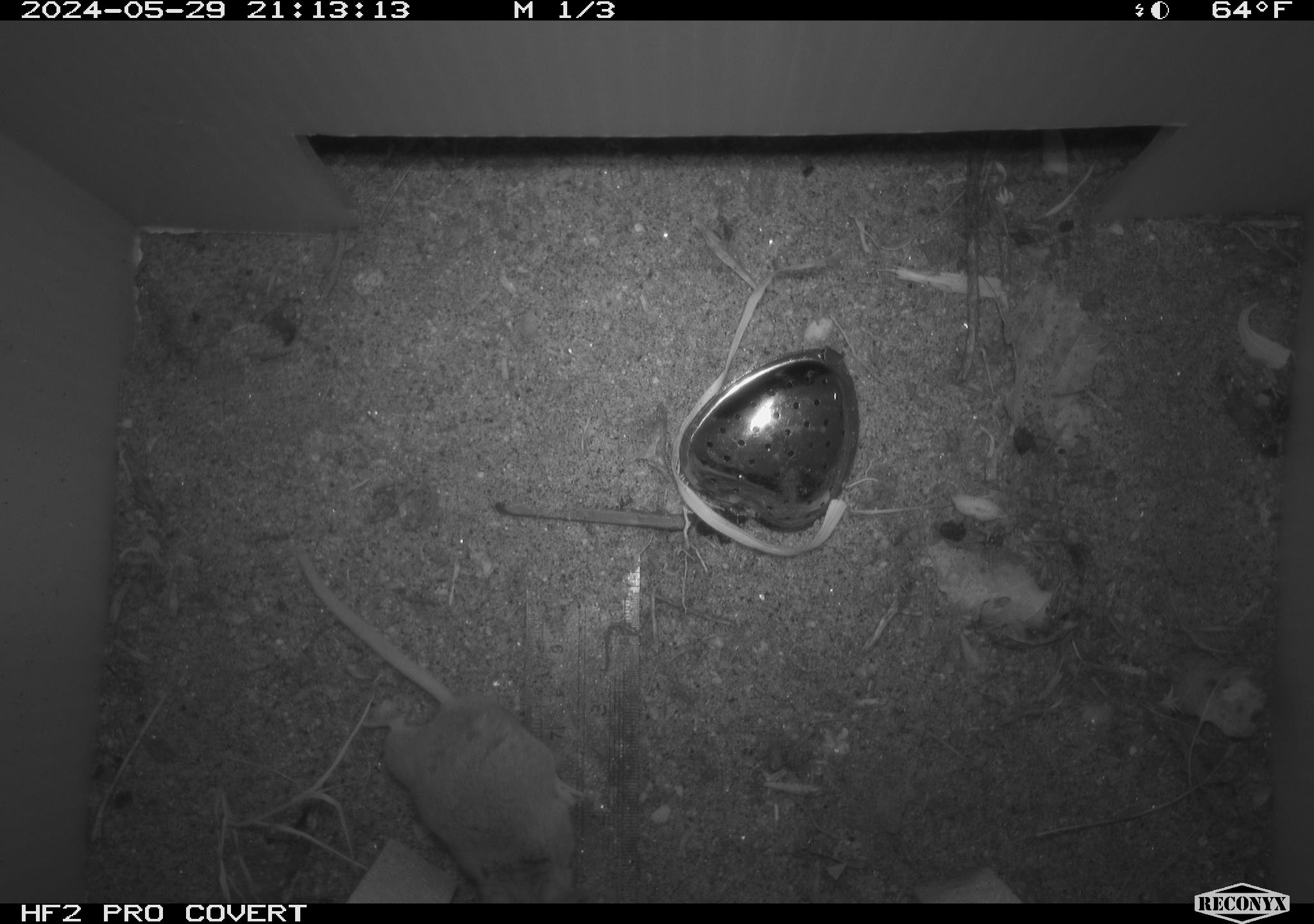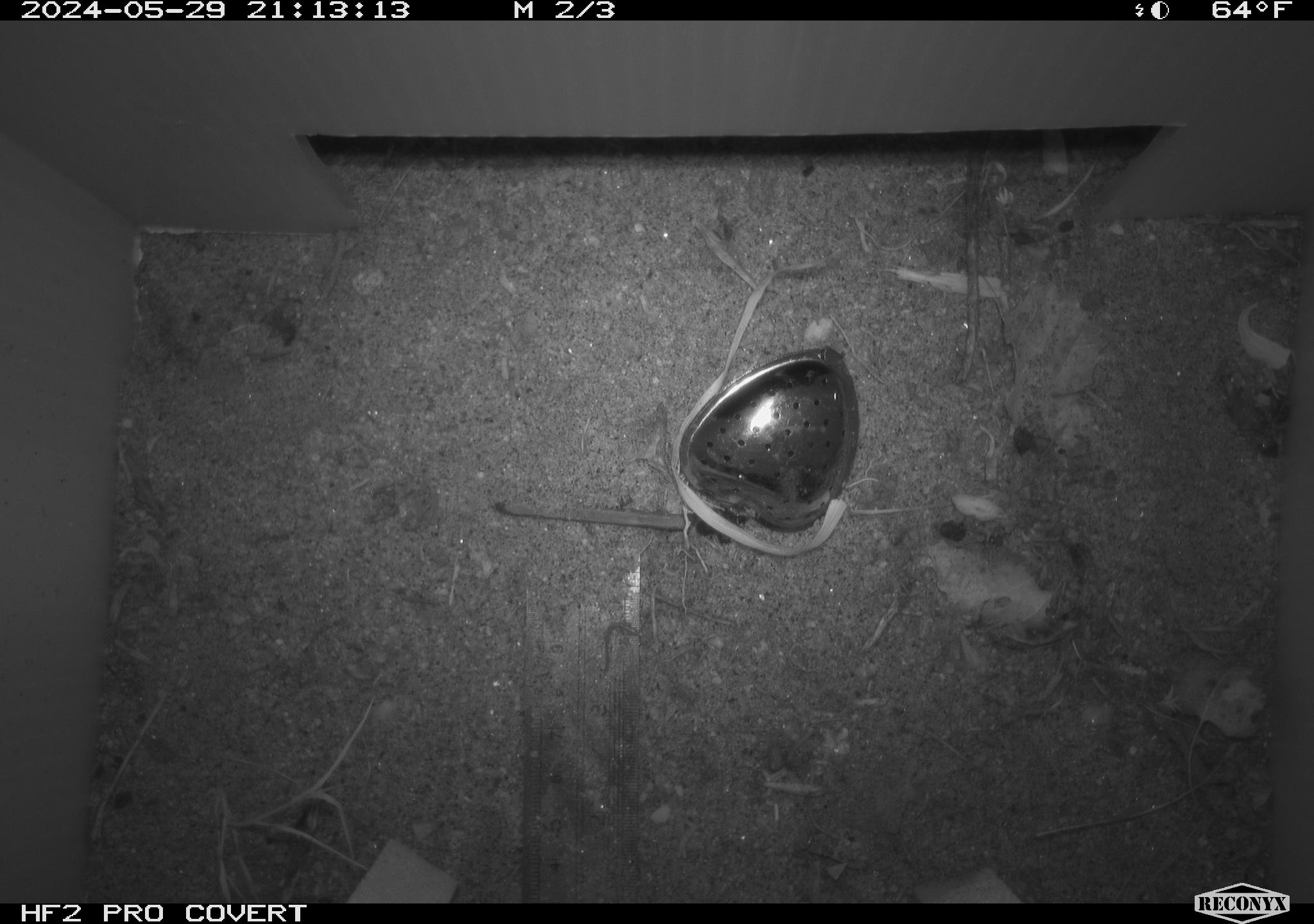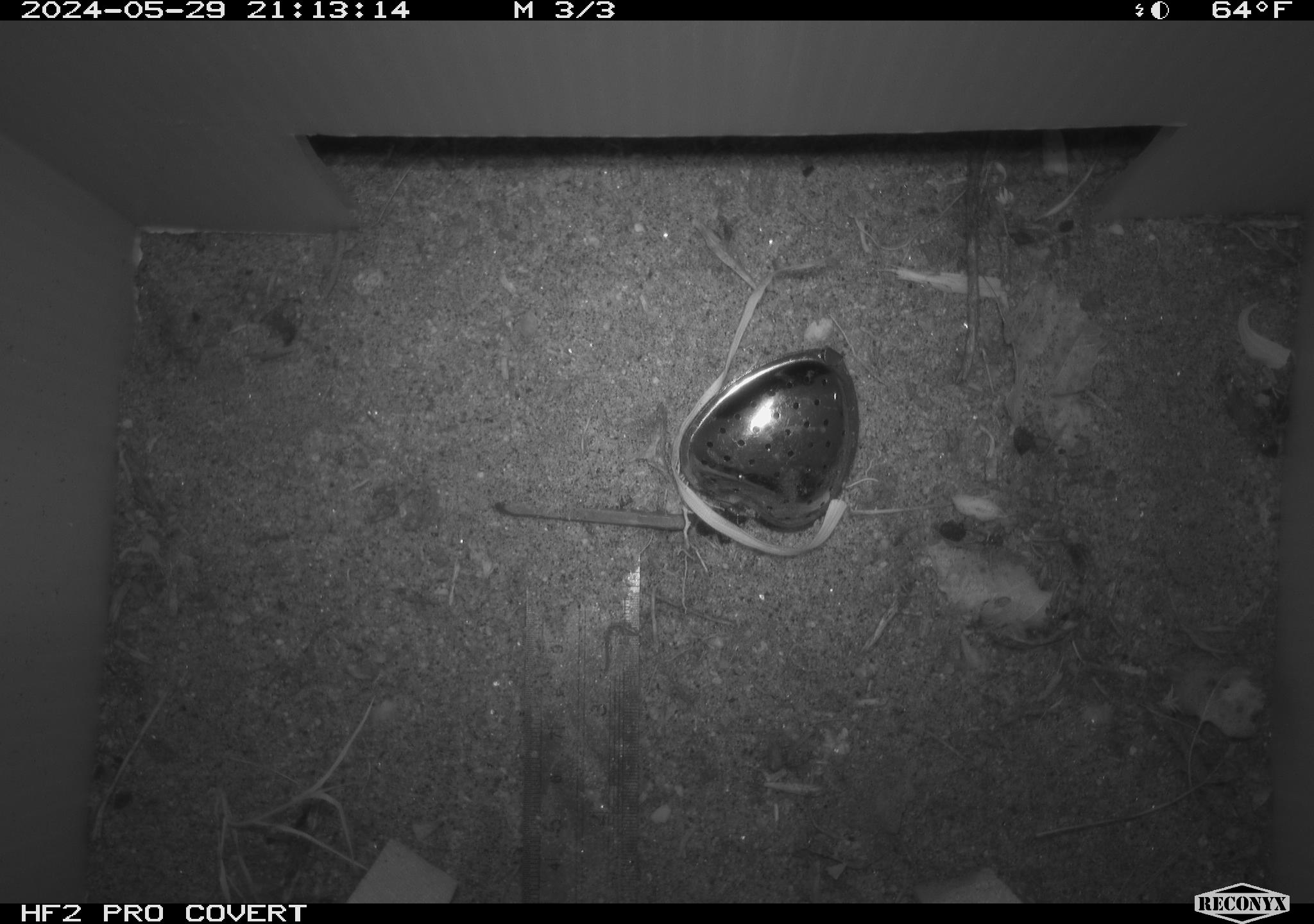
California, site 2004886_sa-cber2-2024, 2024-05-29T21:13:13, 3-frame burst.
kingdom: Animalia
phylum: Chordata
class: Mammalia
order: Rodentia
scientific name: Rodentia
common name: mouse species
Mouse species (Rodentia).